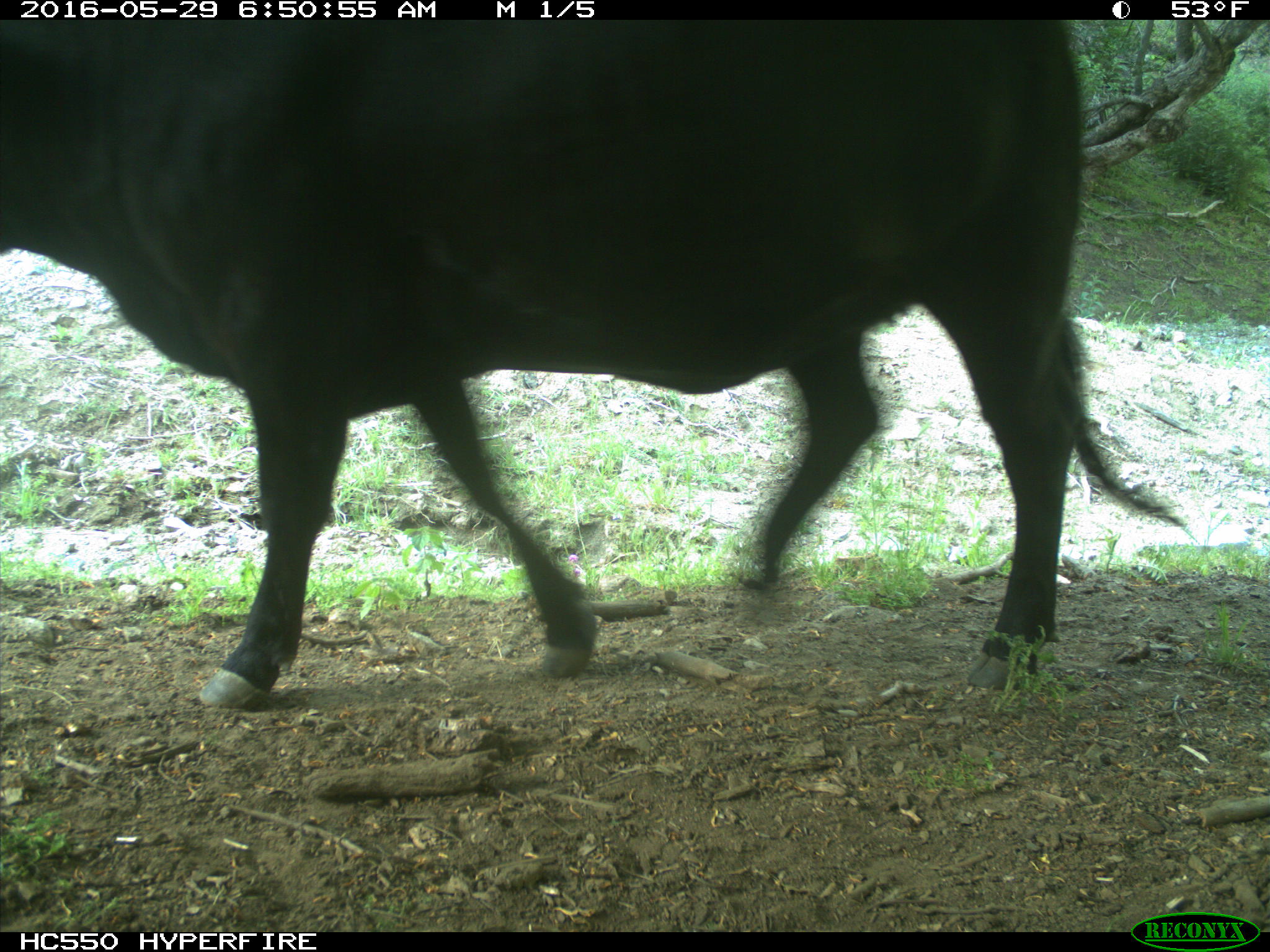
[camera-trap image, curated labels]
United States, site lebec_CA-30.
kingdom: Animalia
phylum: Chordata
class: Mammalia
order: Artiodactyla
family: Bovidae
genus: Bos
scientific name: Bos taurus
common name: domestic cow